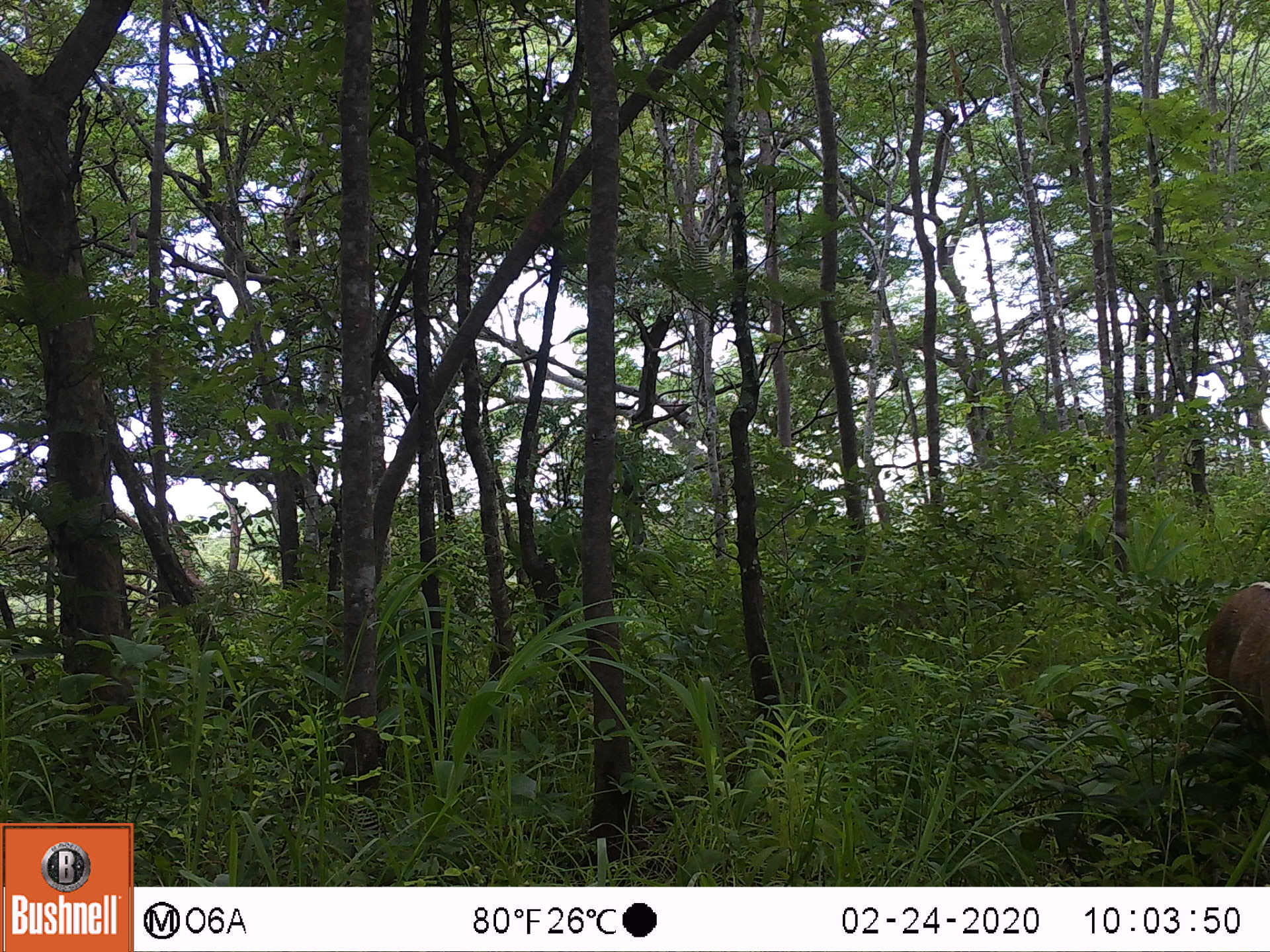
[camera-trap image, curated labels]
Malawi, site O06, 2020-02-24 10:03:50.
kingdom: Animalia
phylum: Chordata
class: Mammalia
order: Artiodactyla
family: Bovidae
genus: Tragelaphus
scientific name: Tragelaphus sylvaticus sylvaticus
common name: cape bushbuck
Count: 1.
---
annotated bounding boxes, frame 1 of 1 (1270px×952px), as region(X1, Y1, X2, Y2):
cape bushbuck: region(1195, 579, 1269, 787)